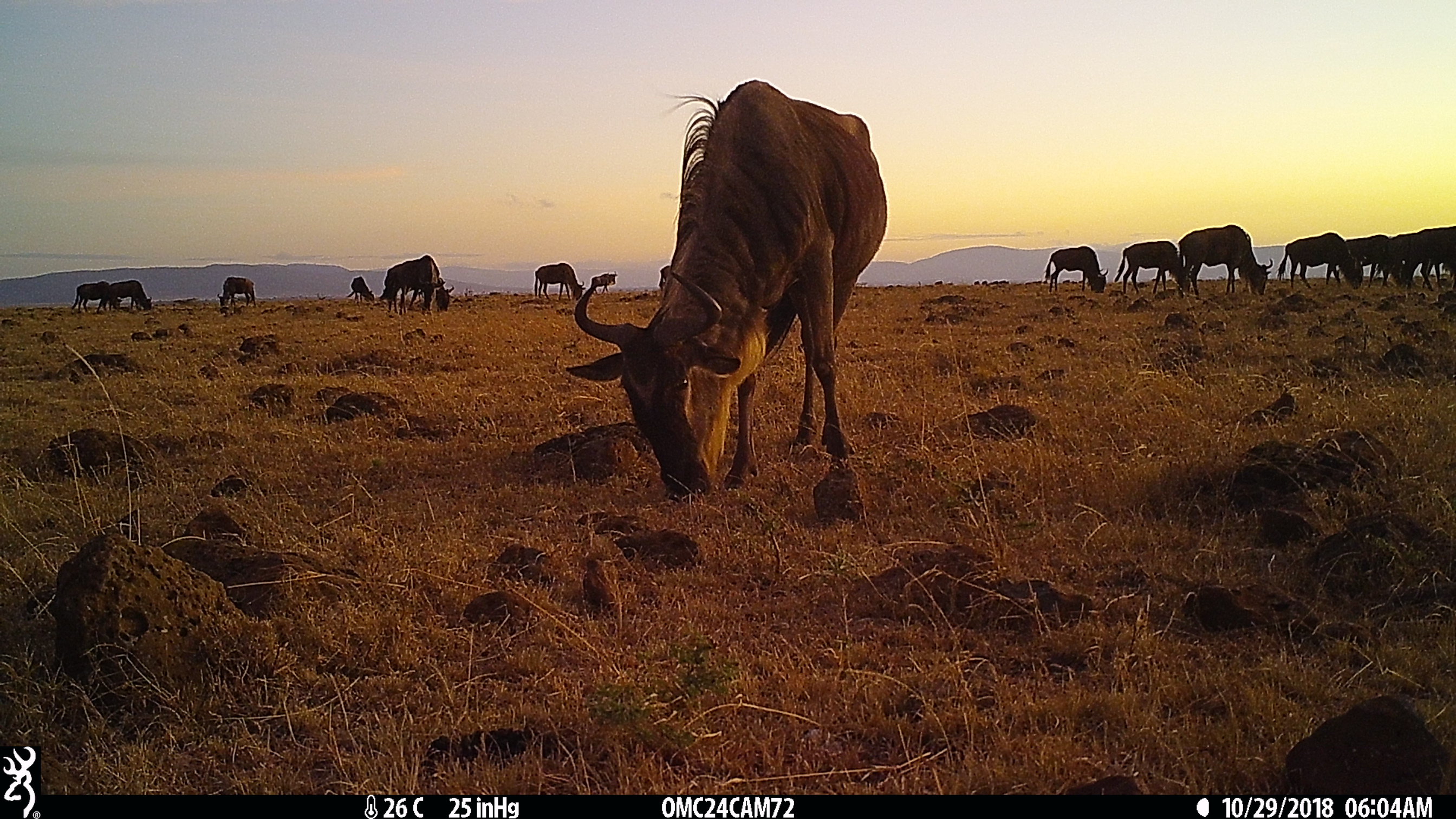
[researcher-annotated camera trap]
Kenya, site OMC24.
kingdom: Animalia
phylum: Chordata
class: Mammalia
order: Artiodactyla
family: Bovidae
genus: Connochaetes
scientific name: Connochaetes taurinus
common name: blue wildebeest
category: wildebeest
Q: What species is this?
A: Wildebeest (blue wildebeest) (Connochaetes taurinus).